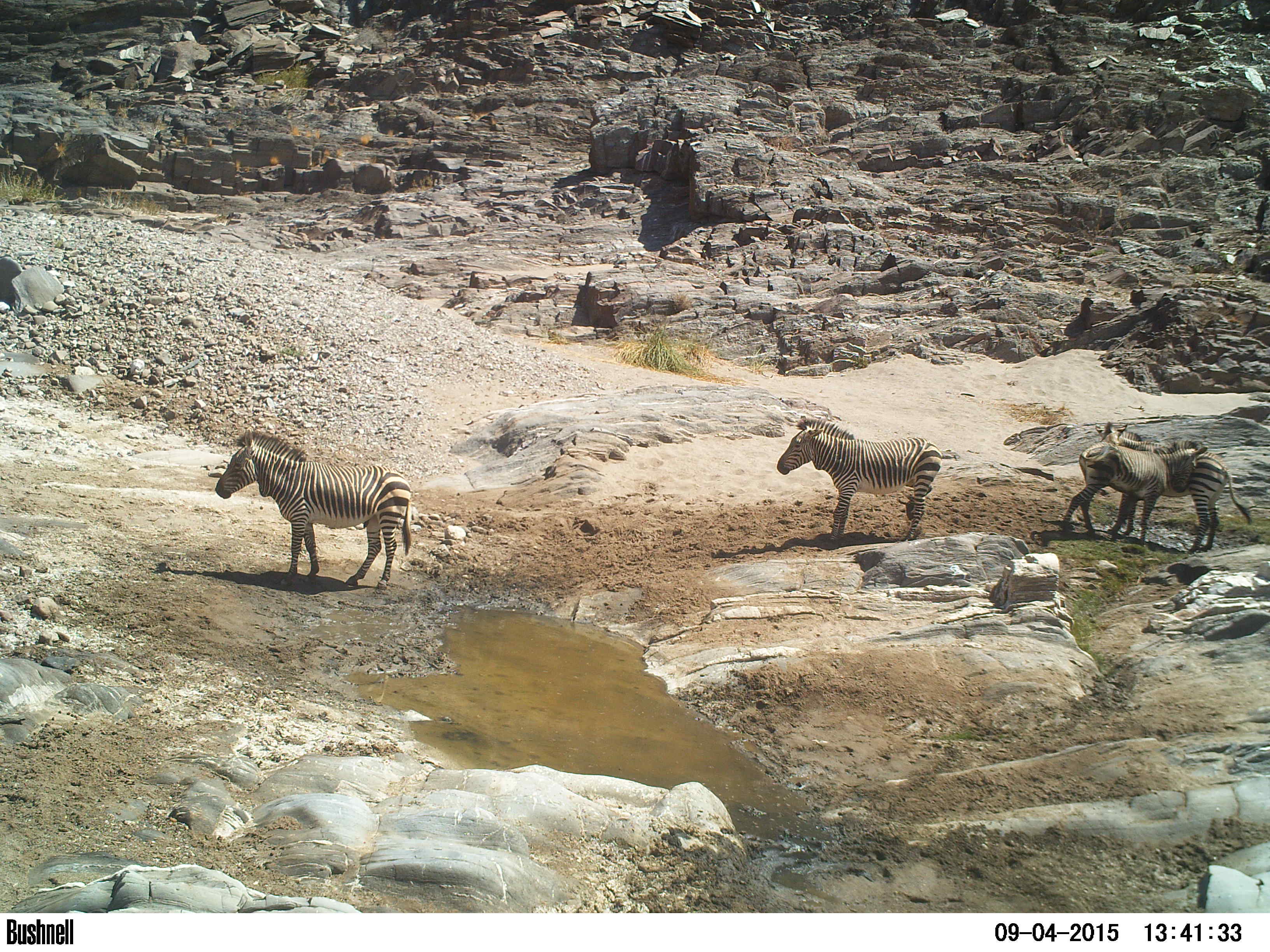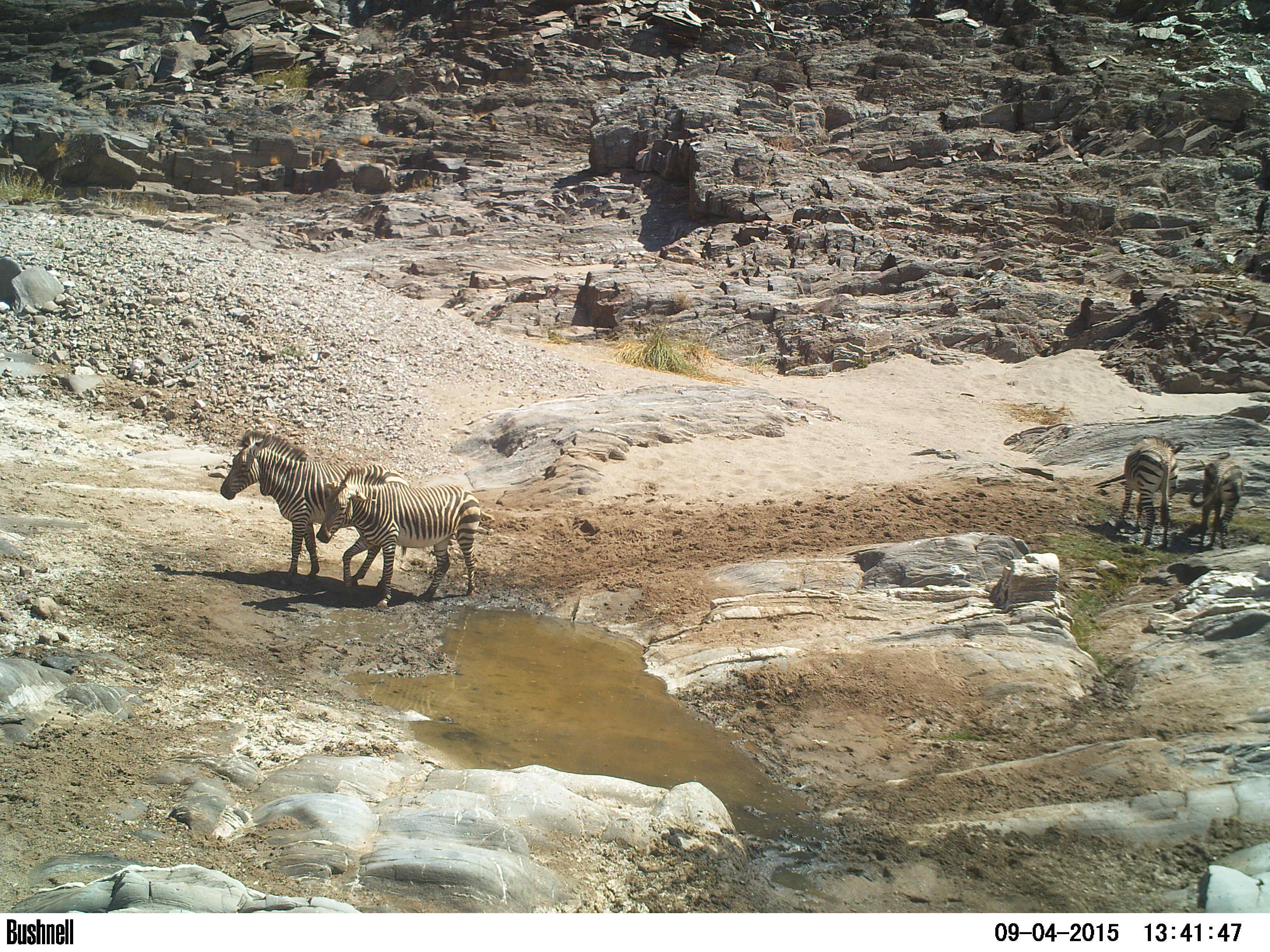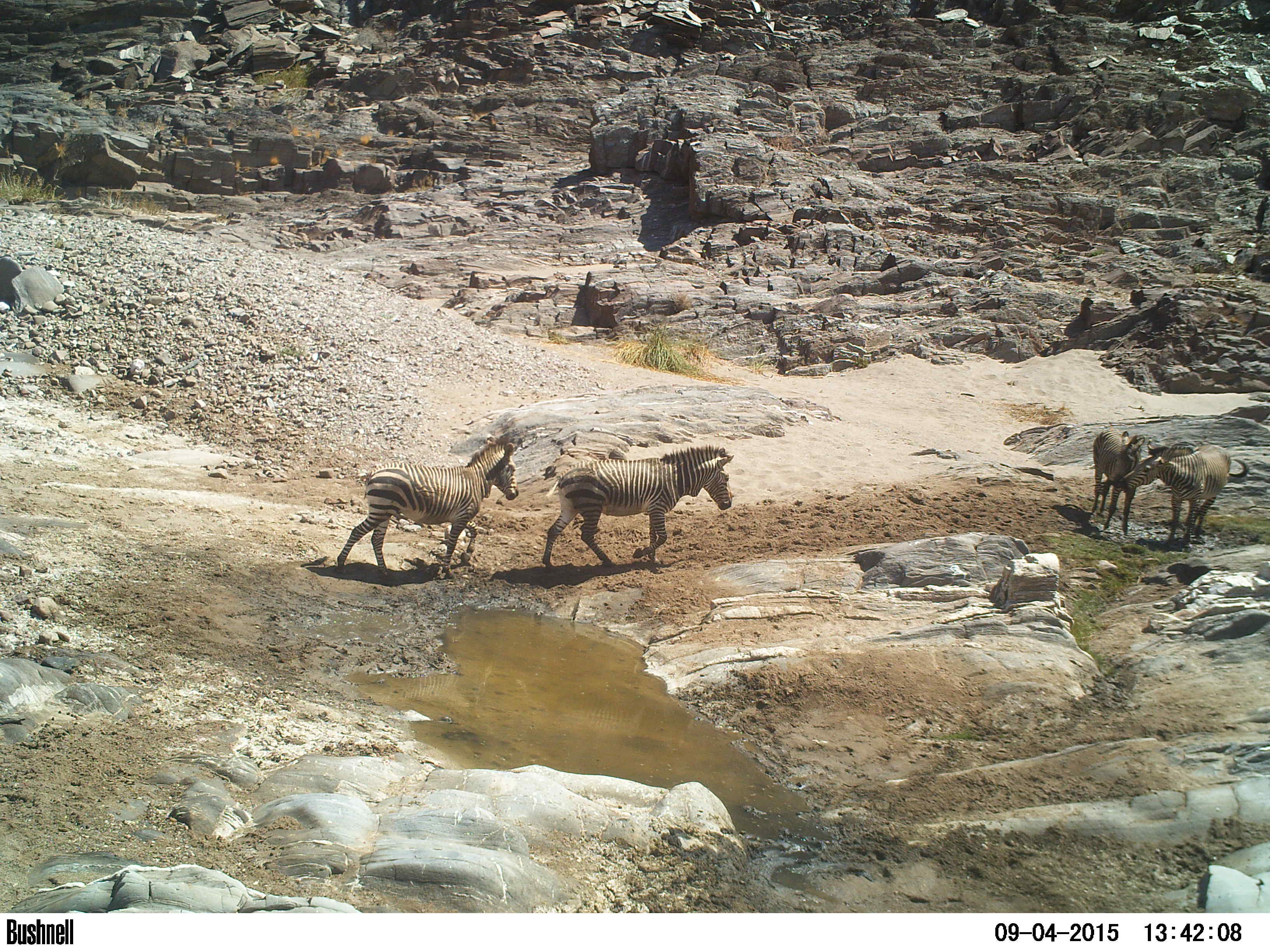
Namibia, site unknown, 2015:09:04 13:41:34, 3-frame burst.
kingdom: Animalia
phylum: Chordata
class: Mammalia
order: Perissodactyla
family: Equidae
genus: Equus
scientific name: Equus zebra hartmannae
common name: hartmann's mountain zebra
Equus zebra hartmannae (hartmann's mountain zebra).